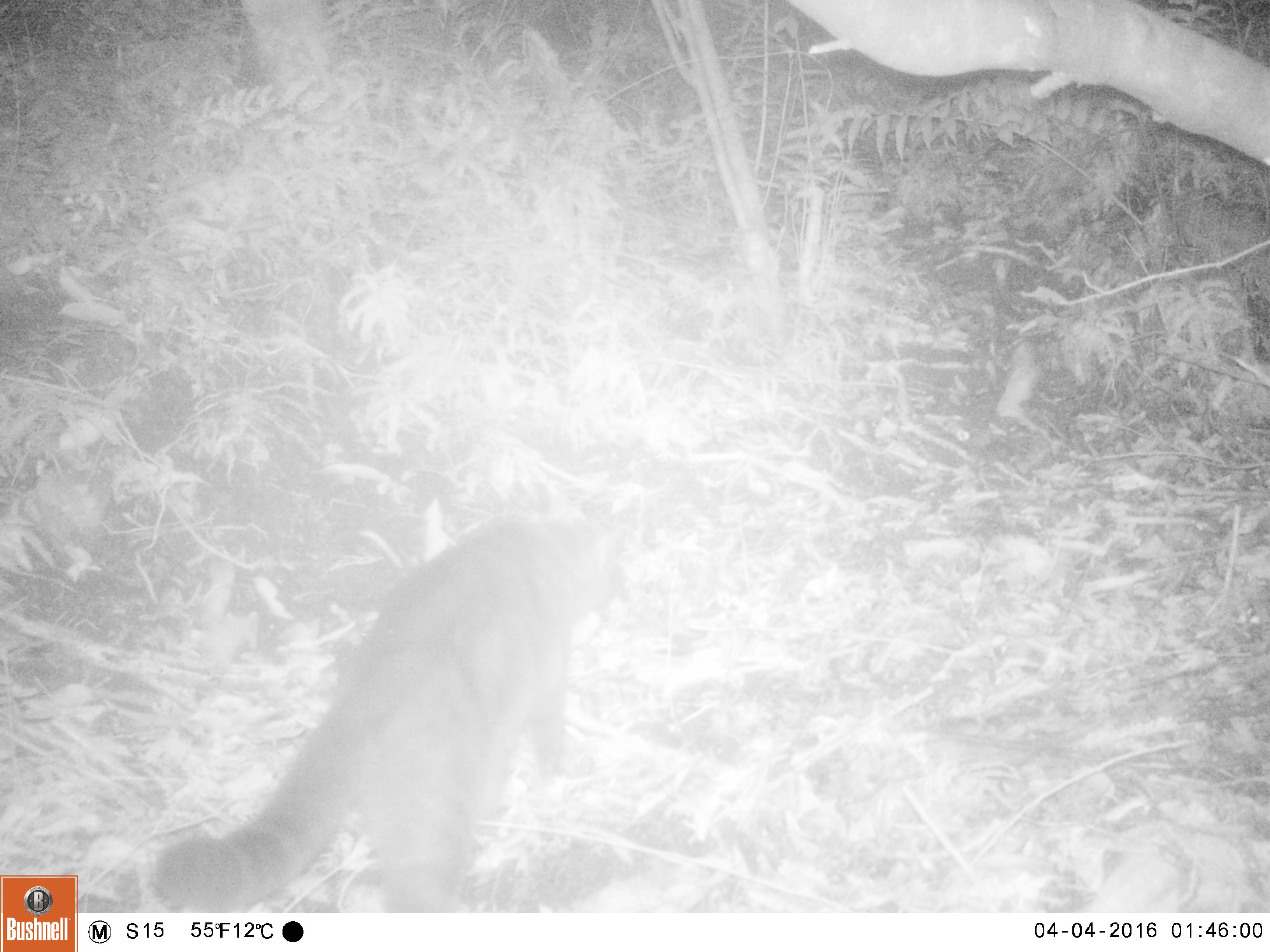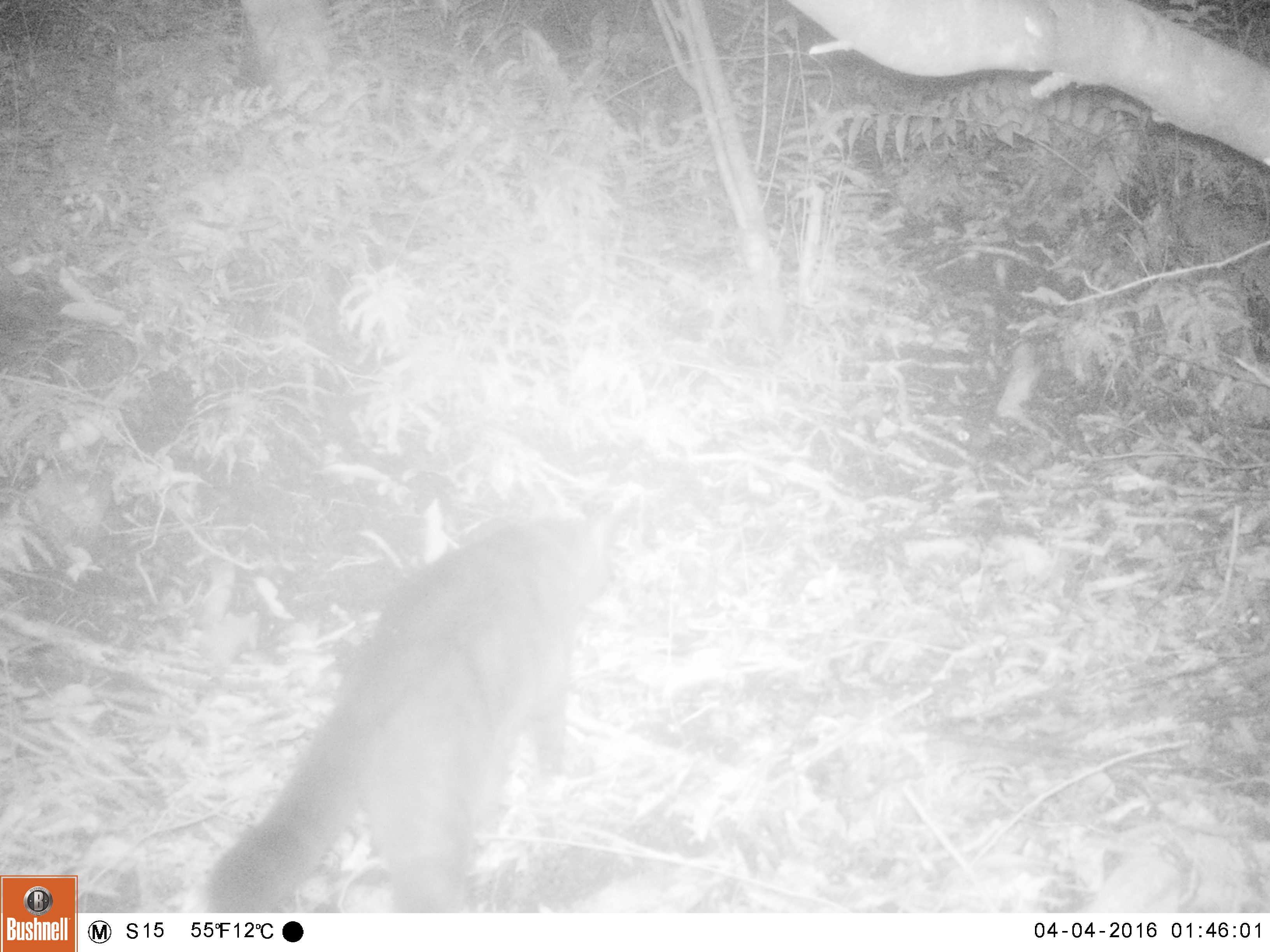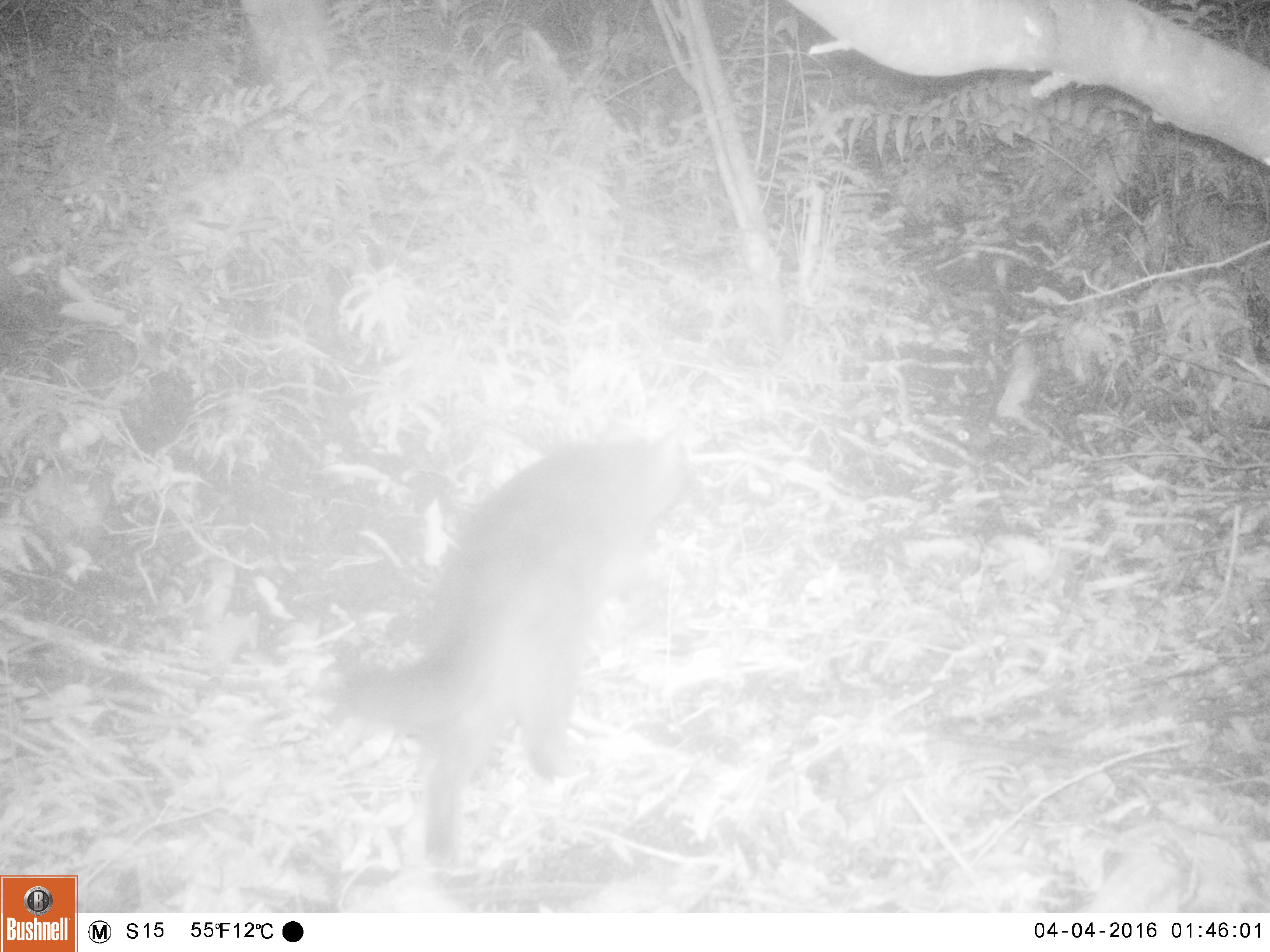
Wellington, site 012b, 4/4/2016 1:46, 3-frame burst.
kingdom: Animalia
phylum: Chordata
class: Mammalia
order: Carnivora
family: Felidae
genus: Felis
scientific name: Felis catus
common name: cat